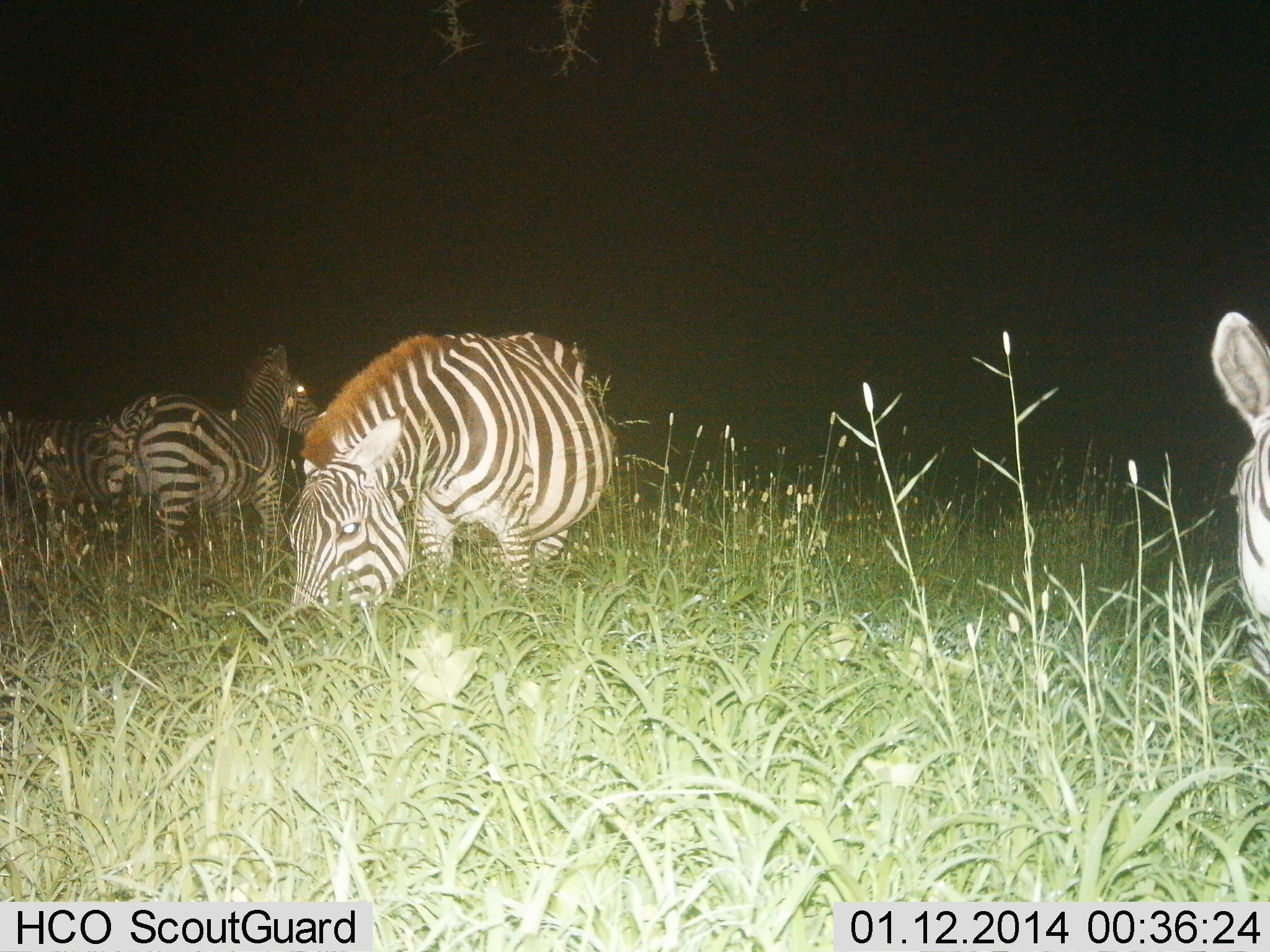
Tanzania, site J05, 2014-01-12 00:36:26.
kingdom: Animalia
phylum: Chordata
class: Mammalia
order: Perissodactyla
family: Equidae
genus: Equus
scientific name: Equus quagga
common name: plains zebra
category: zebra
Zebra (plains zebra) (Equus quagga), count 4. Behavior (volunteer vote fractions): standing 80%, resting 0%, moving 10%, interacting 0%. Young present (vote fraction): 0%. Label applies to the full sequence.